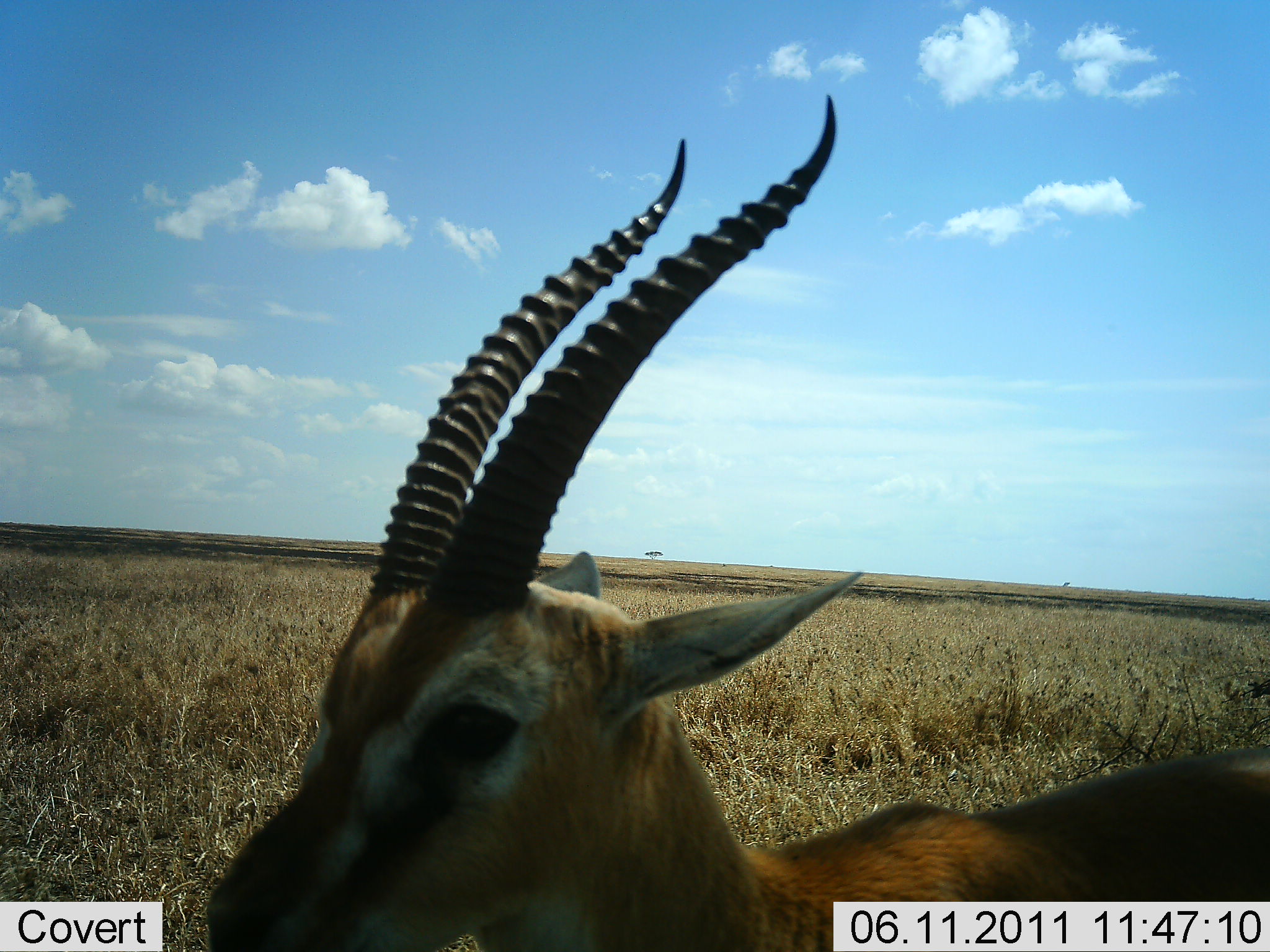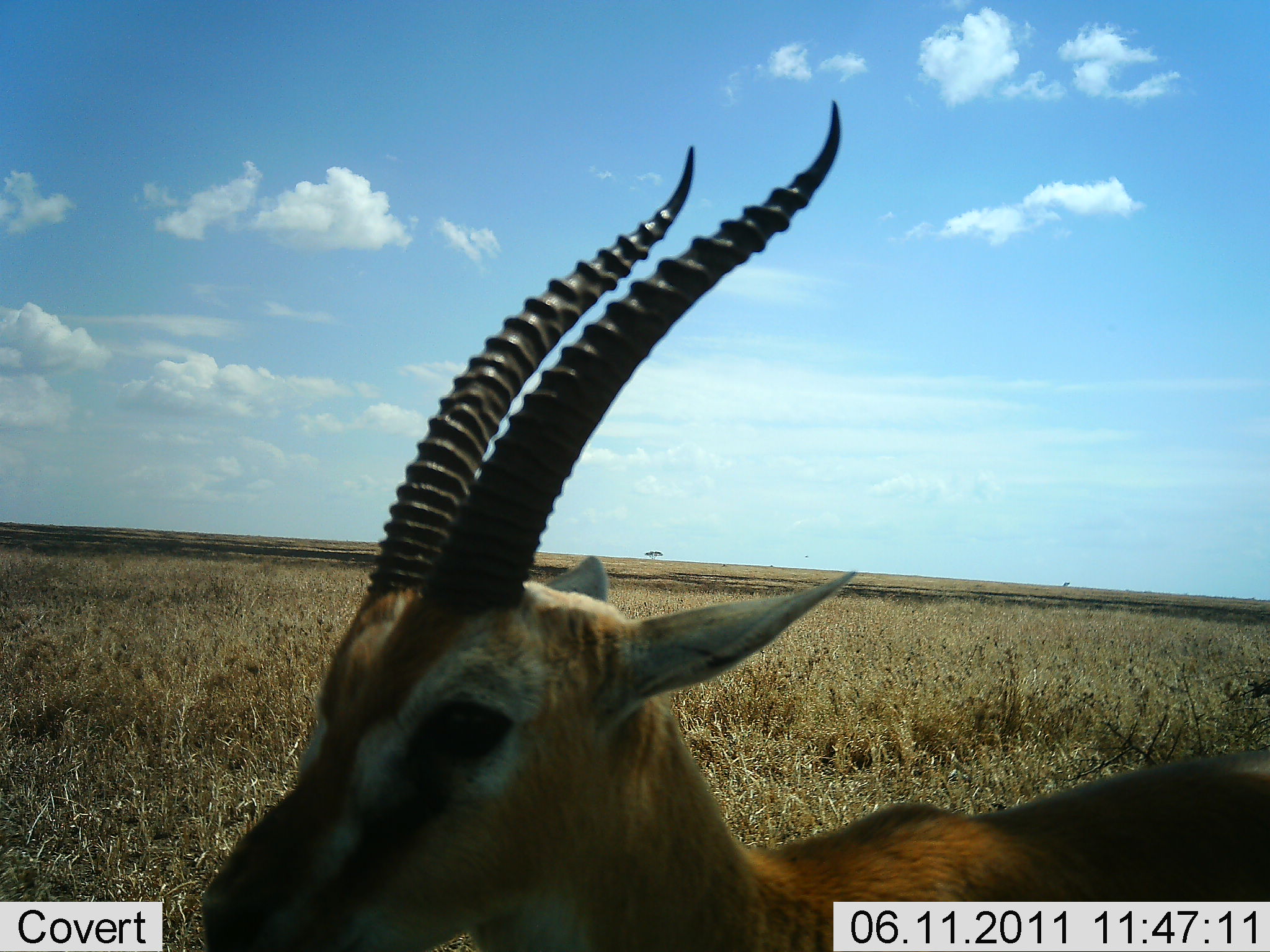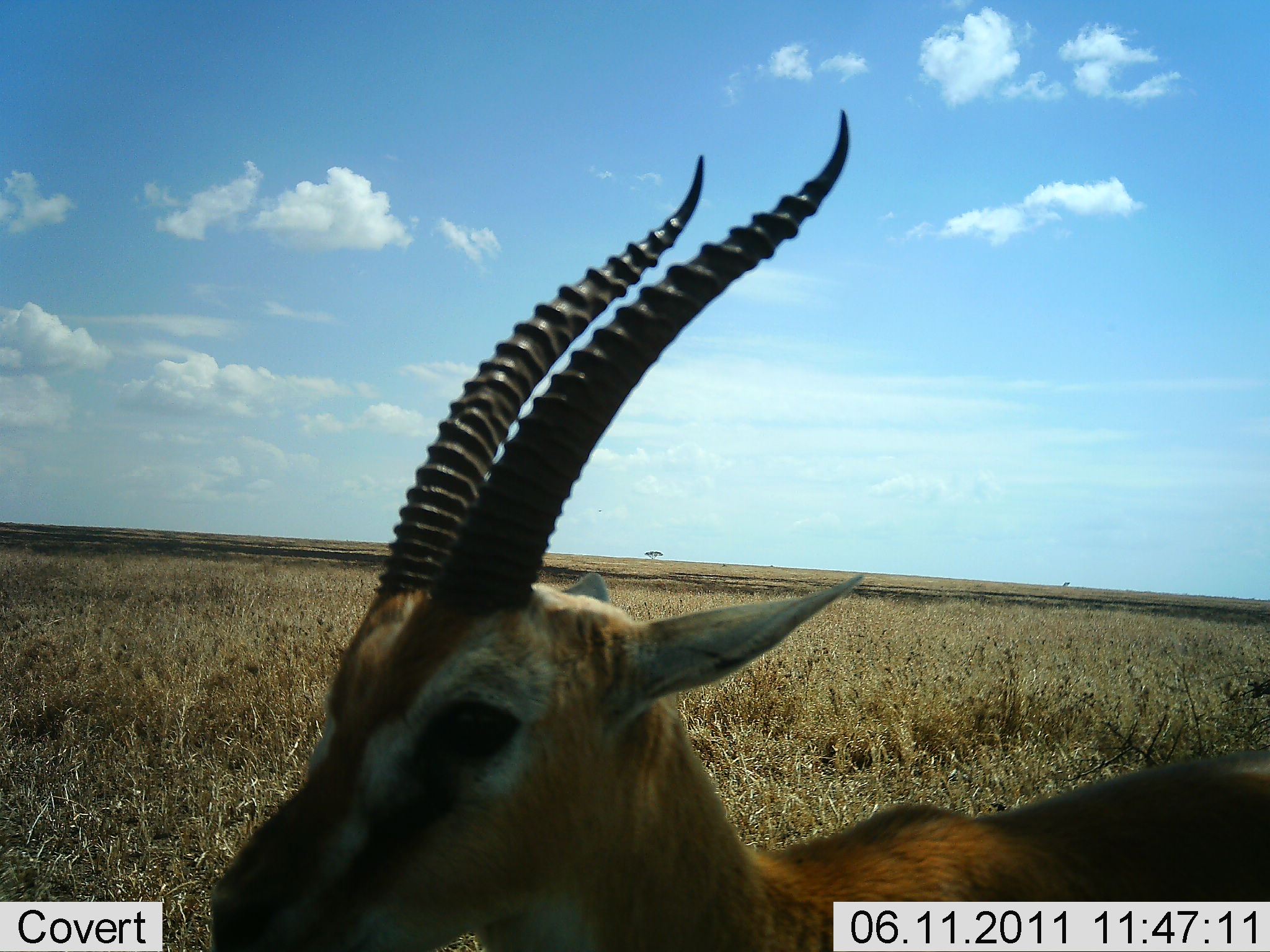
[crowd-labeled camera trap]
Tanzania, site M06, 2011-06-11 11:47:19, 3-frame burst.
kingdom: Animalia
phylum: Chordata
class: Mammalia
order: Artiodactyla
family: Bovidae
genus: Eudorcas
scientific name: Eudorcas thomsonii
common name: thomson's gazelle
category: gazellethomsons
Gazellethomsons (thomson's gazelle) (Eudorcas thomsonii), count 1. Behavior (volunteer vote fractions): standing 100%, resting 0%, moving 0%, interacting 0%. Young present (vote fraction): 0%. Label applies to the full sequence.